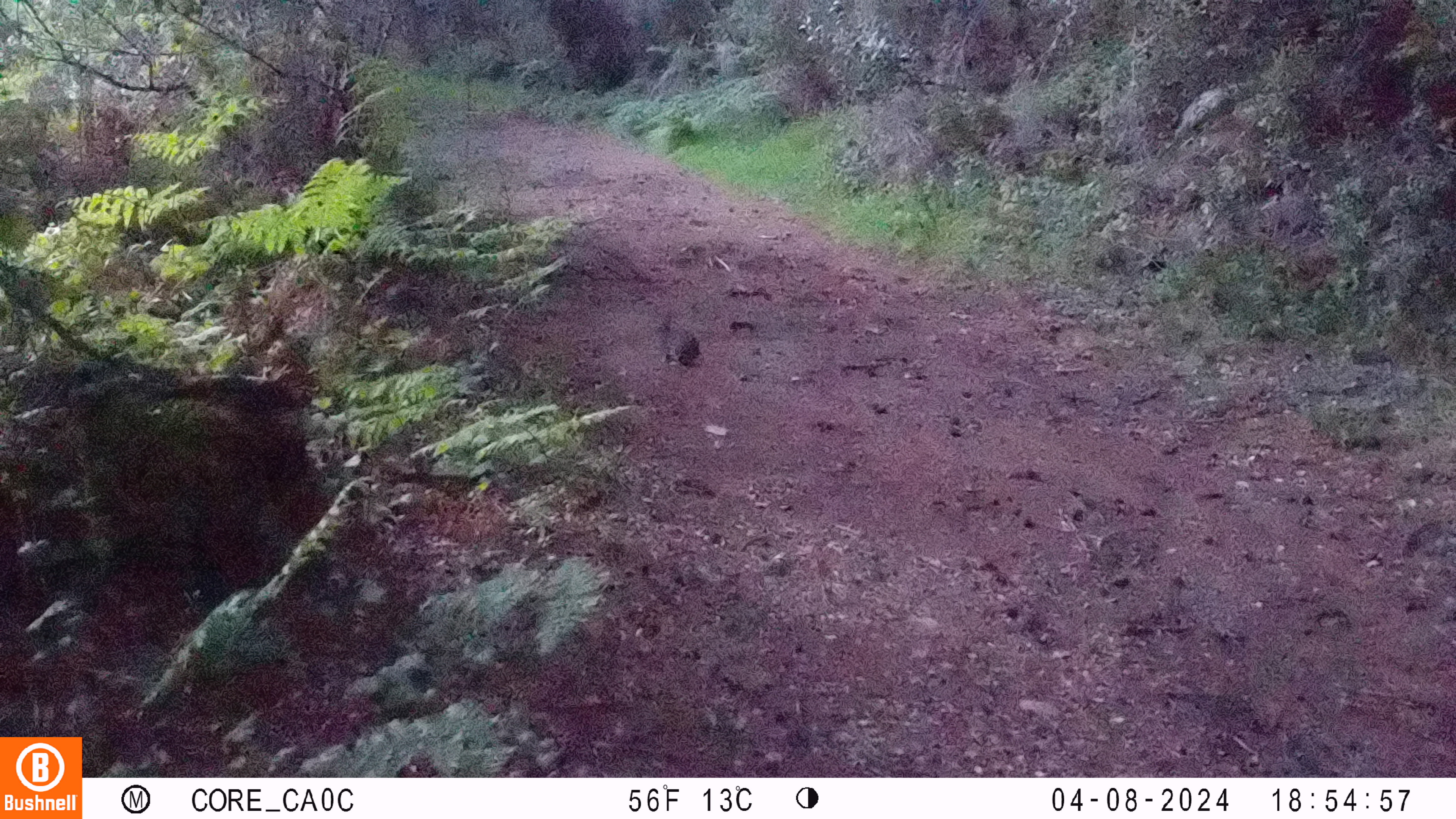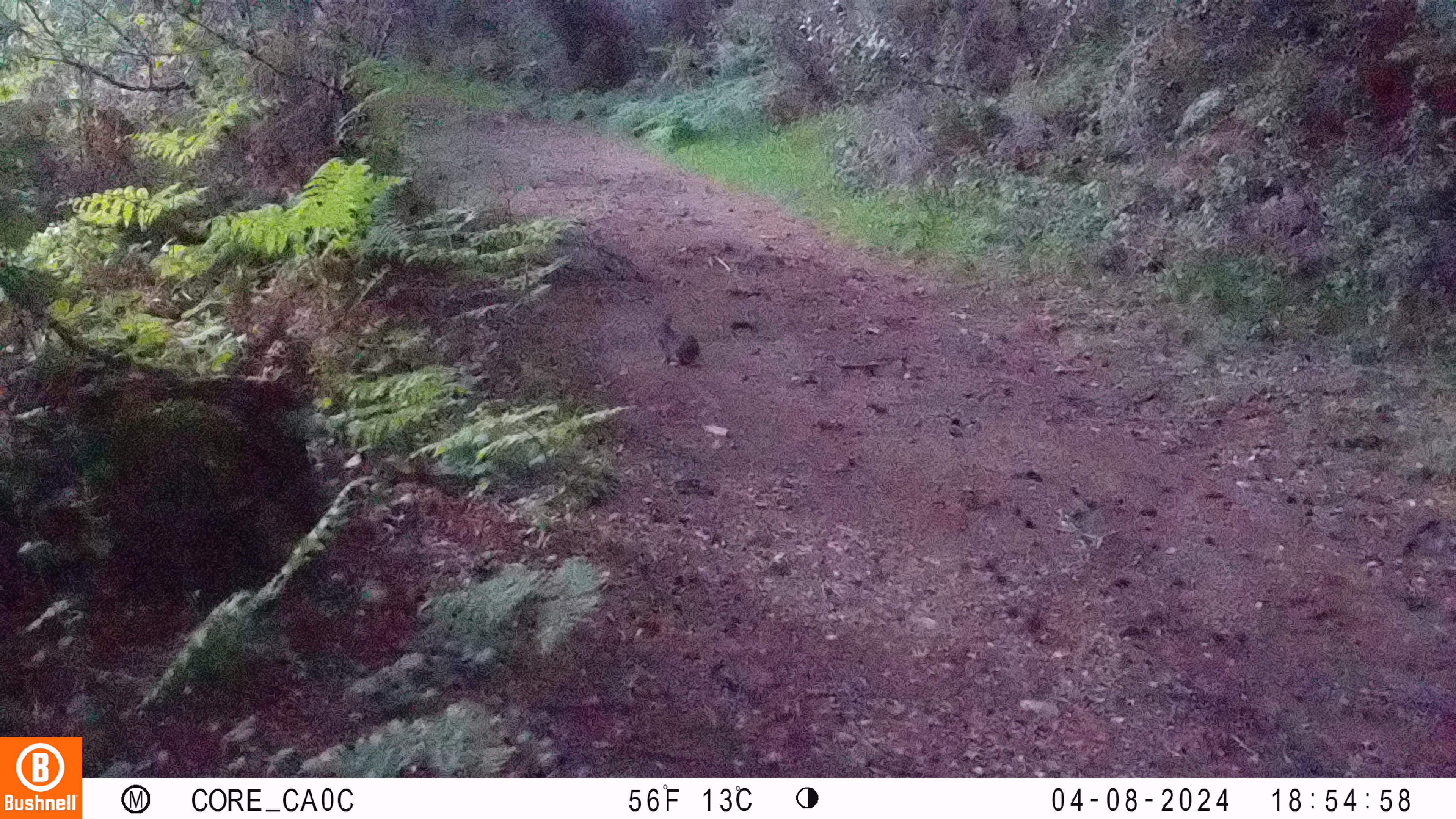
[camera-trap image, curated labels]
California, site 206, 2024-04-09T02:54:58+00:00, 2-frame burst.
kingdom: Animalia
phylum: Chordata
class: Mammalia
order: Lagomorpha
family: Leporidae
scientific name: Leporidae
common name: rabbit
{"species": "rabbit (Leporidae)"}